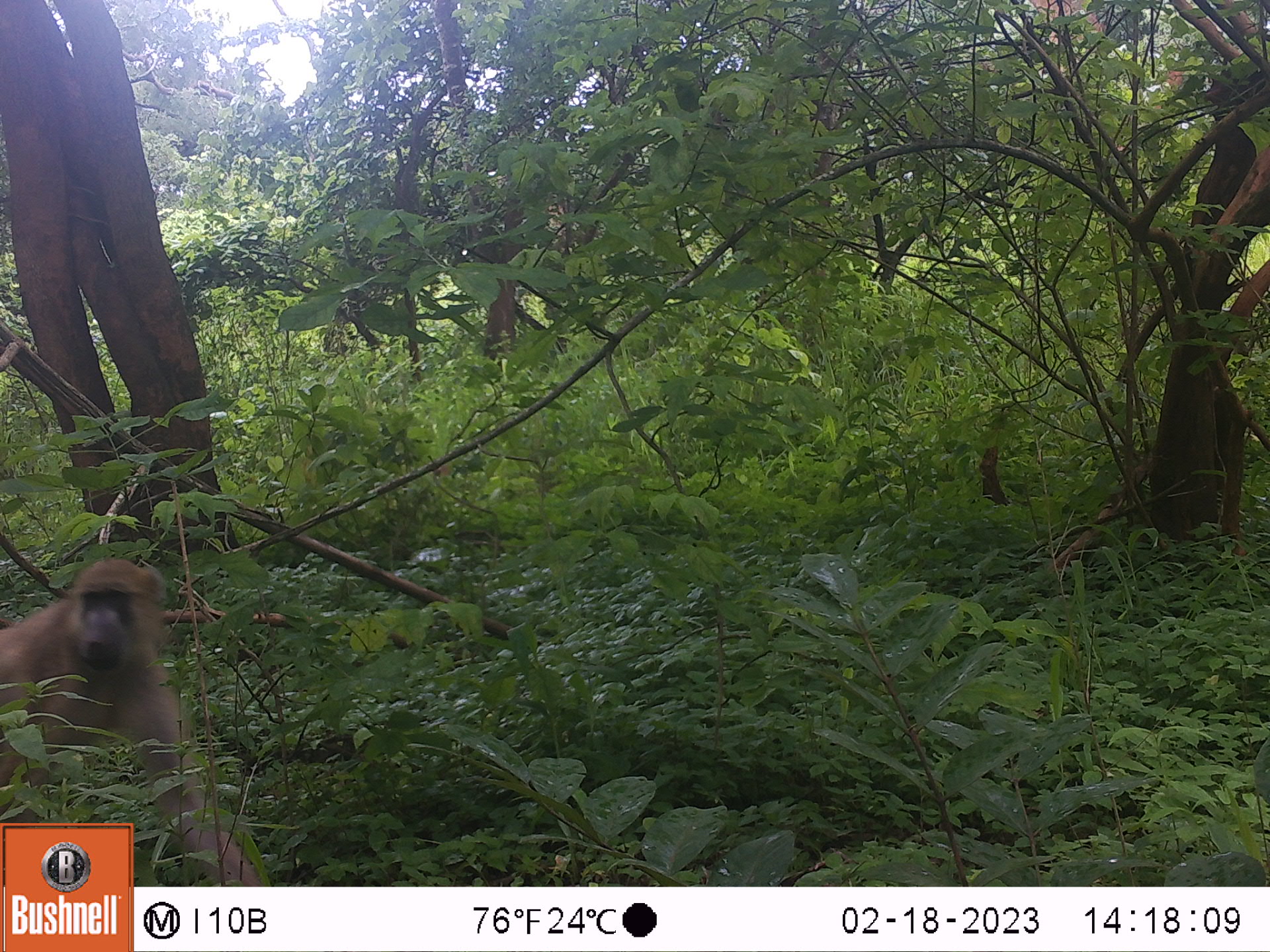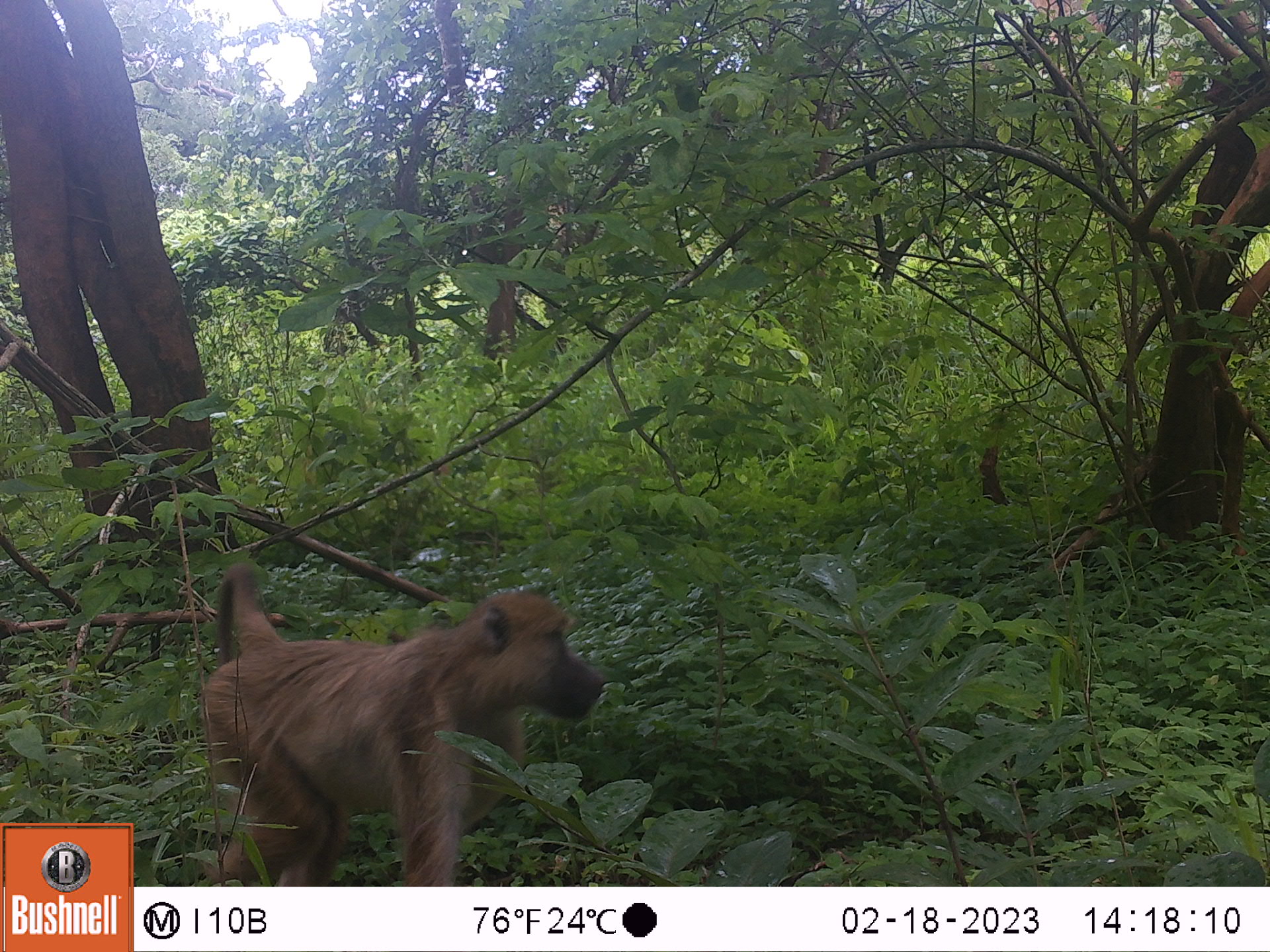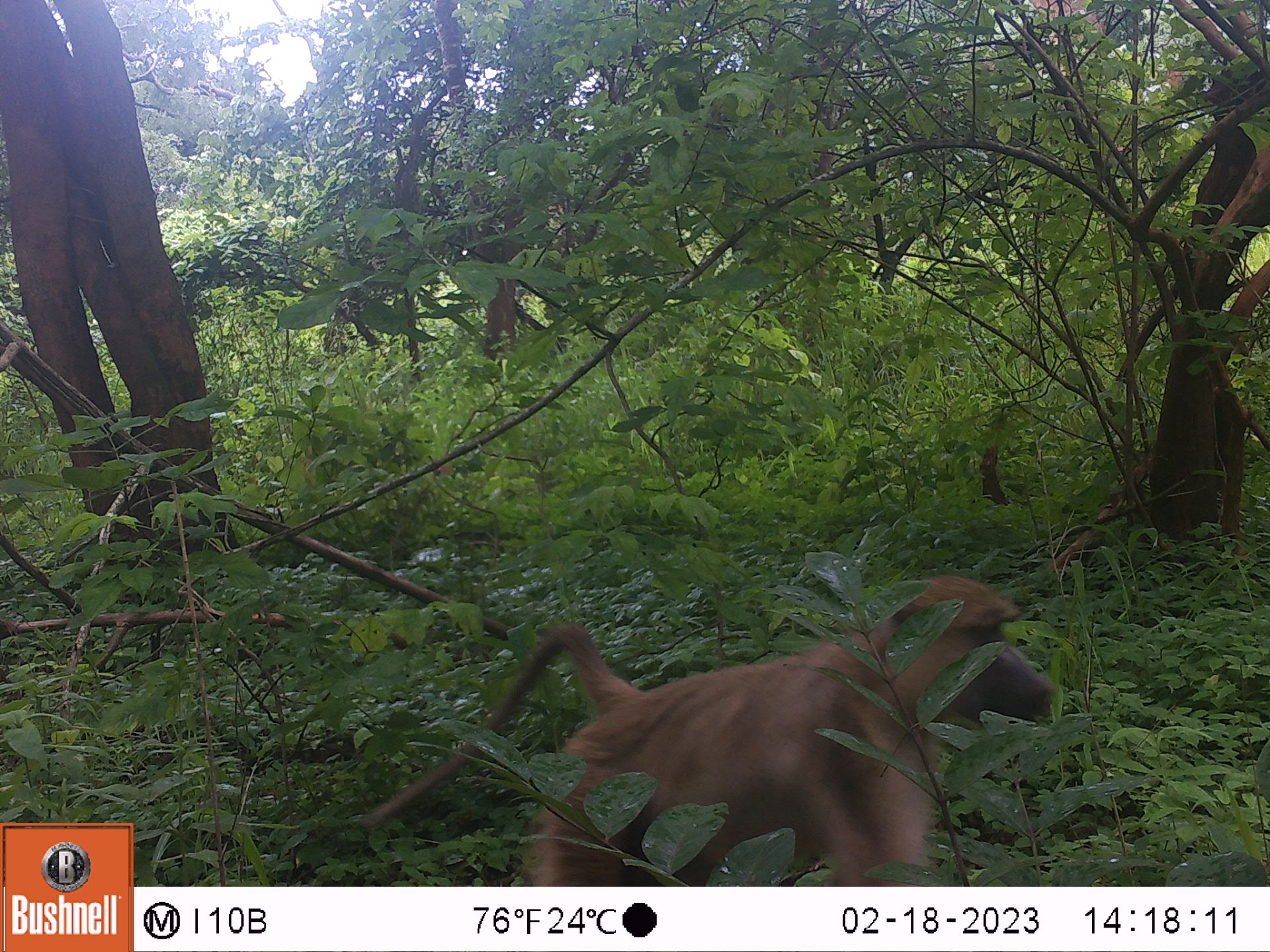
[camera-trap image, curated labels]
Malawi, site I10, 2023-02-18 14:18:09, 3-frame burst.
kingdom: Animalia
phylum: Chordata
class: Mammalia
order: Primates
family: Cercopithecidae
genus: Papio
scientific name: Papio cynocephalus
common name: yellow baboon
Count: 1.